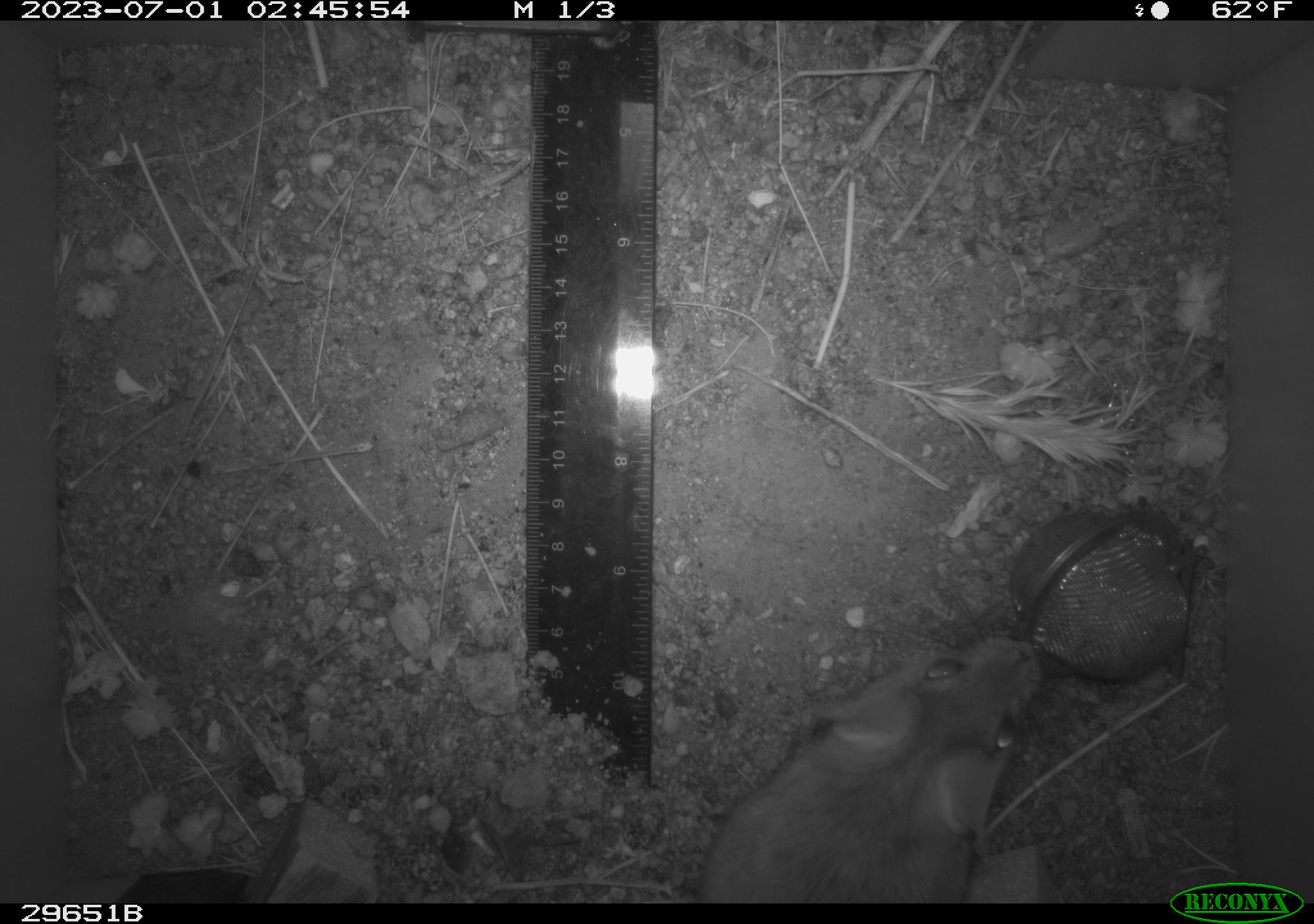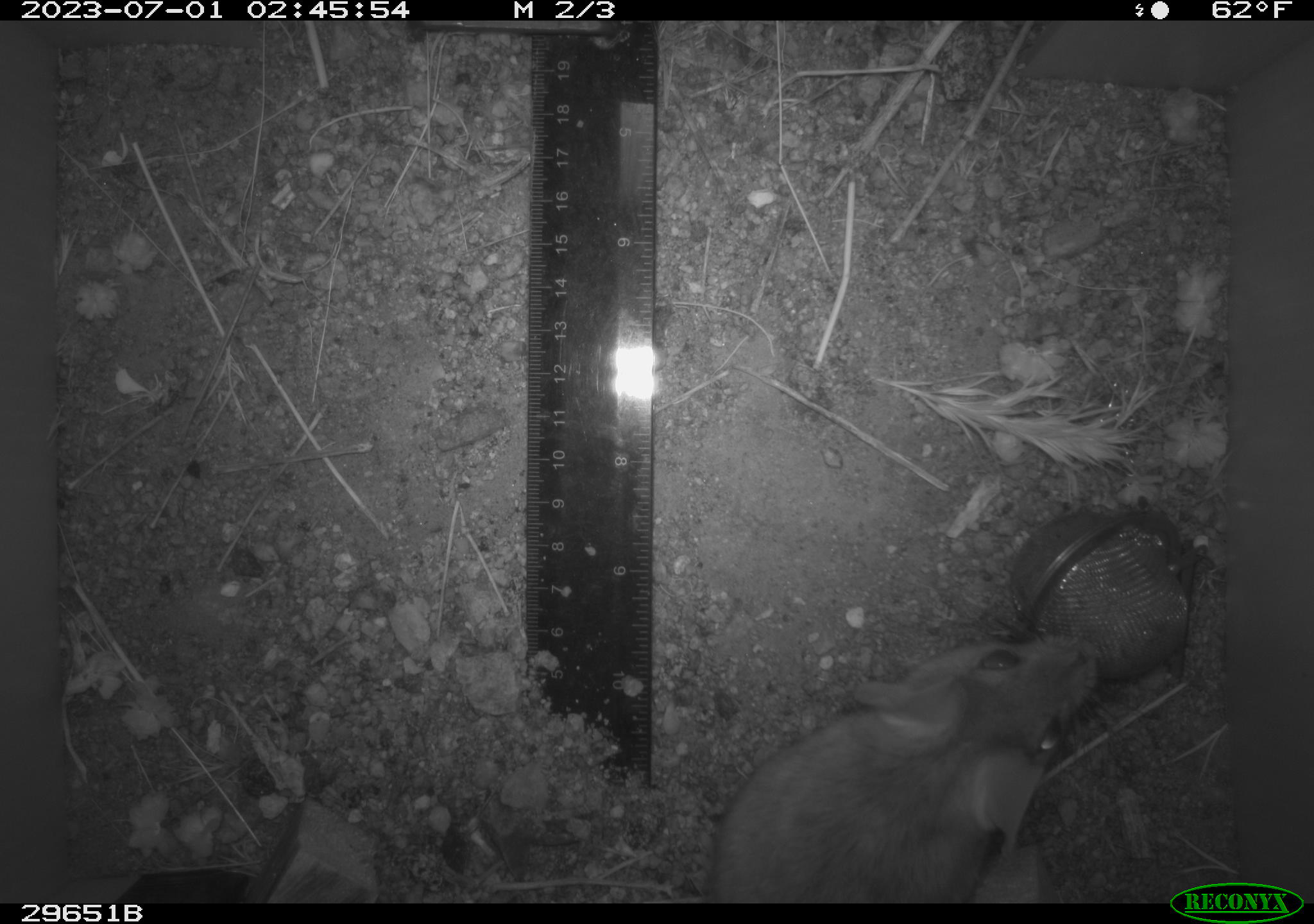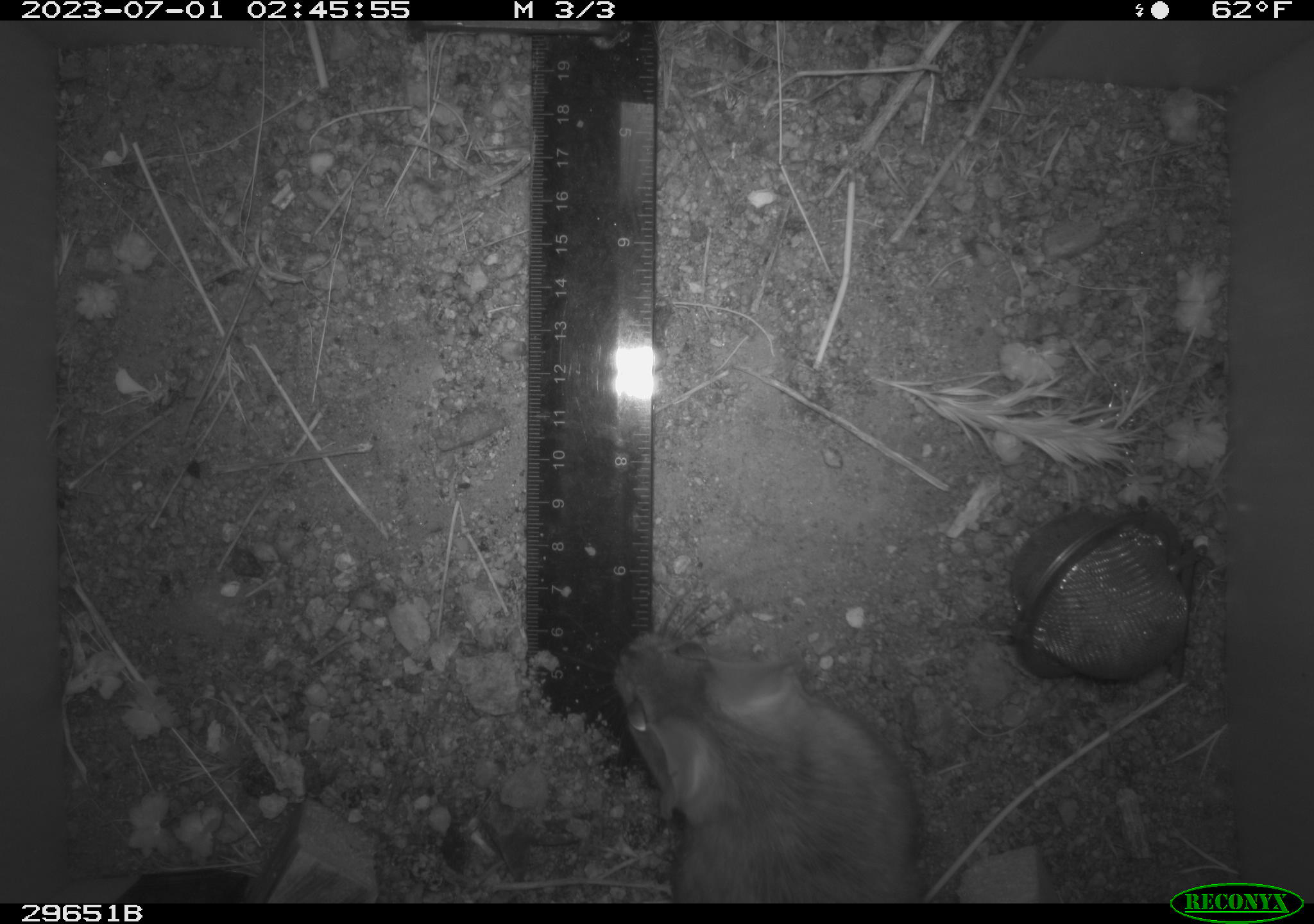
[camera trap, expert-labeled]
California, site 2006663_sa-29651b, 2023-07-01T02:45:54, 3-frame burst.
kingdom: Animalia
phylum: Chordata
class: Mammalia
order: Rodentia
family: Cricetidae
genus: Neotoma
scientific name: Neotoma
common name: pack rat or woodrat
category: neotoma species